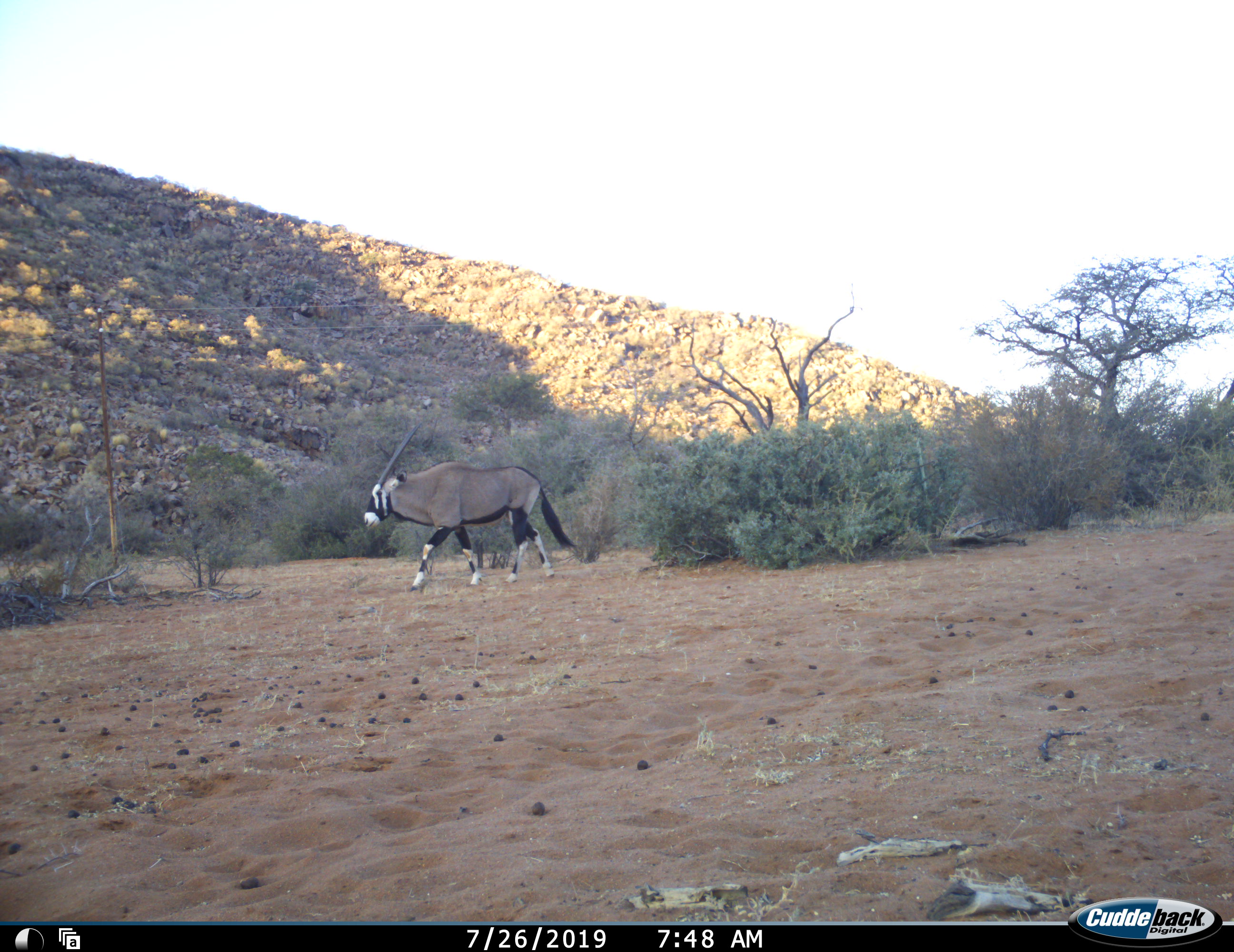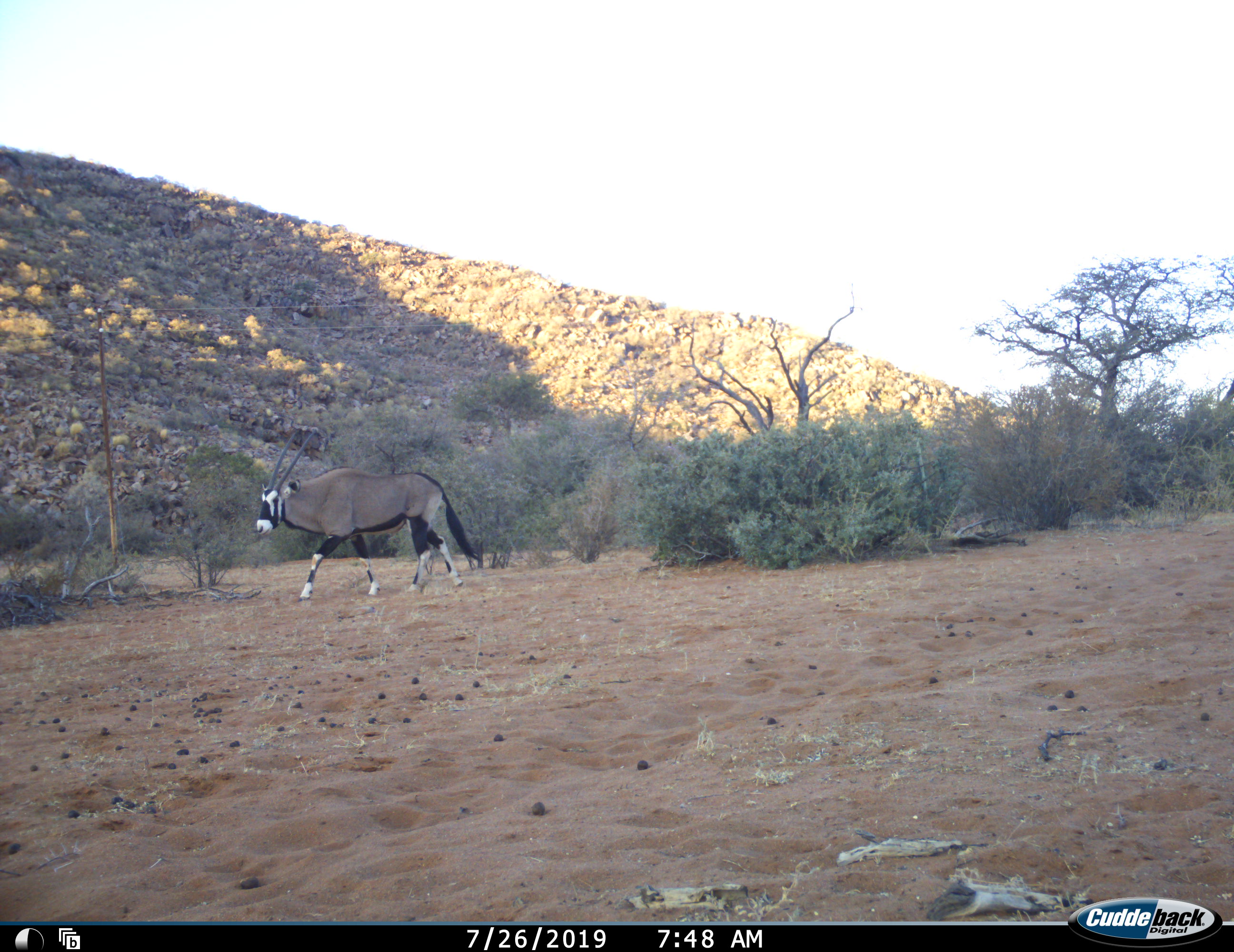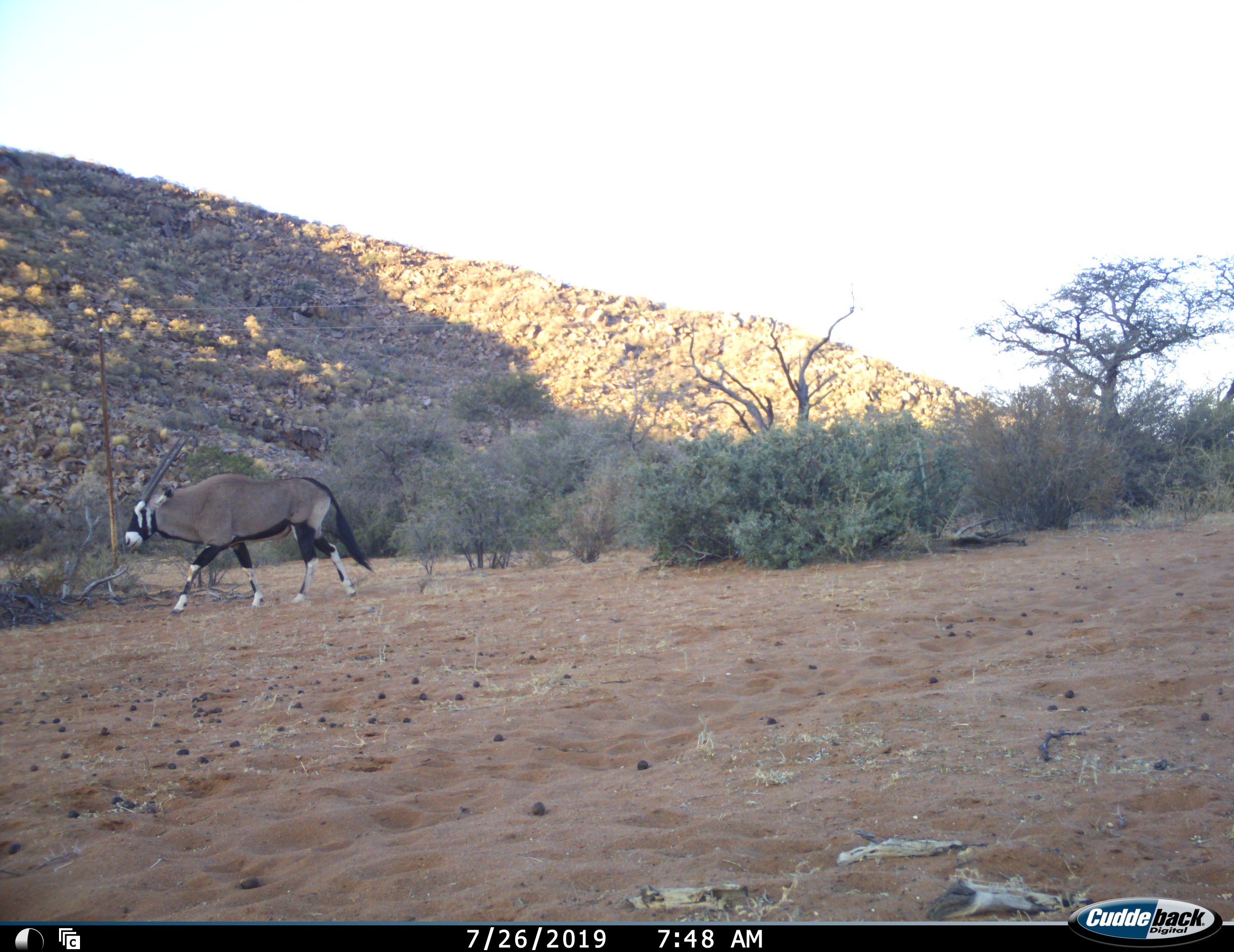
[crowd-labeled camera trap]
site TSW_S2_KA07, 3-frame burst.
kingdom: Animalia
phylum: Chordata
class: Mammalia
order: Artiodactyla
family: Bovidae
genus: Oryx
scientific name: Oryx gazella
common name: gemsbok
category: oryx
Oryx (gemsbok) (Oryx gazella), count 1. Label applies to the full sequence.